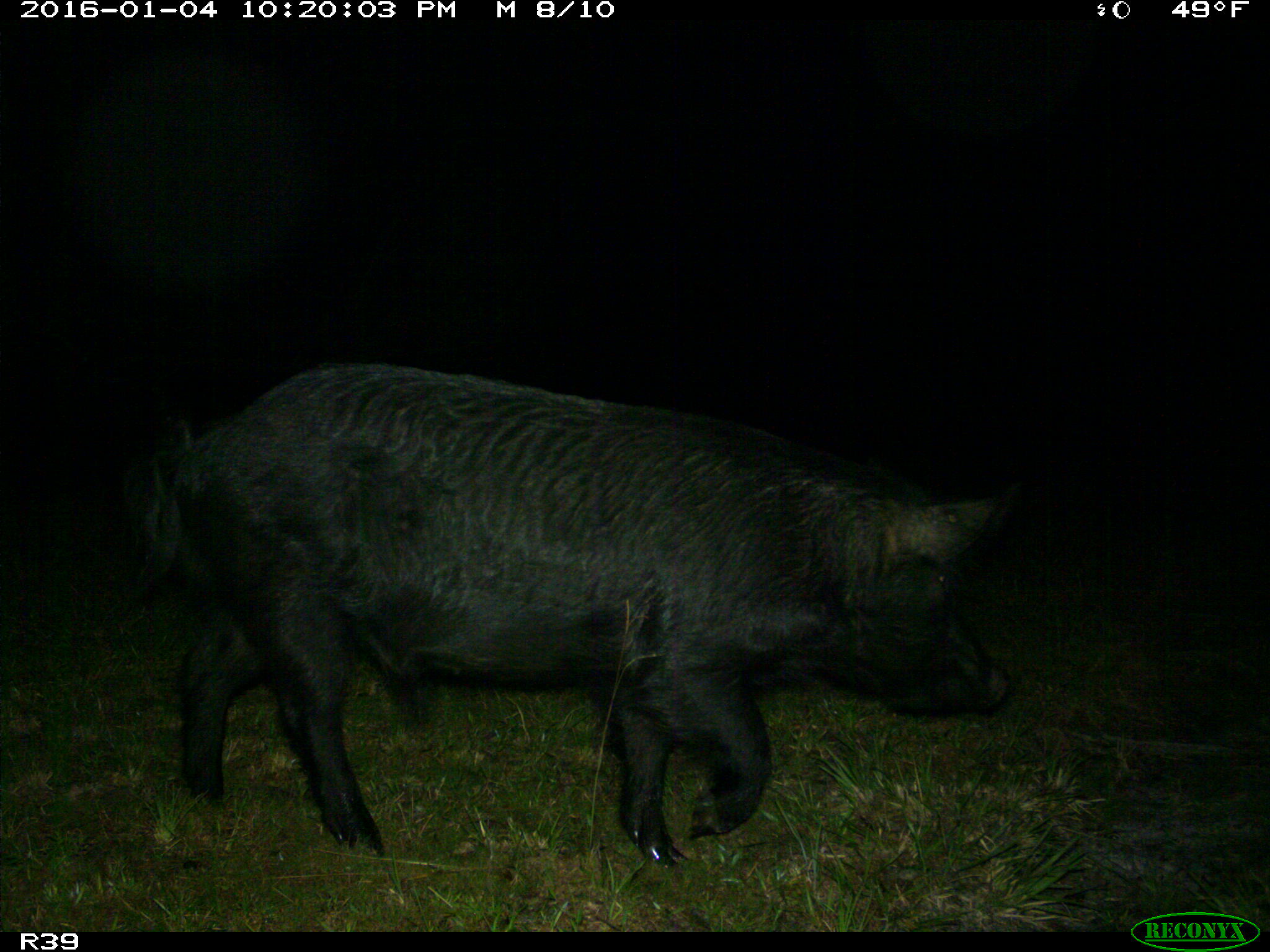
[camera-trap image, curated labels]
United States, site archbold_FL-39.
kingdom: Animalia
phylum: Chordata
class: Mammalia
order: Artiodactyla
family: Suidae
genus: Sus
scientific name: Sus scrofa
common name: wild boar